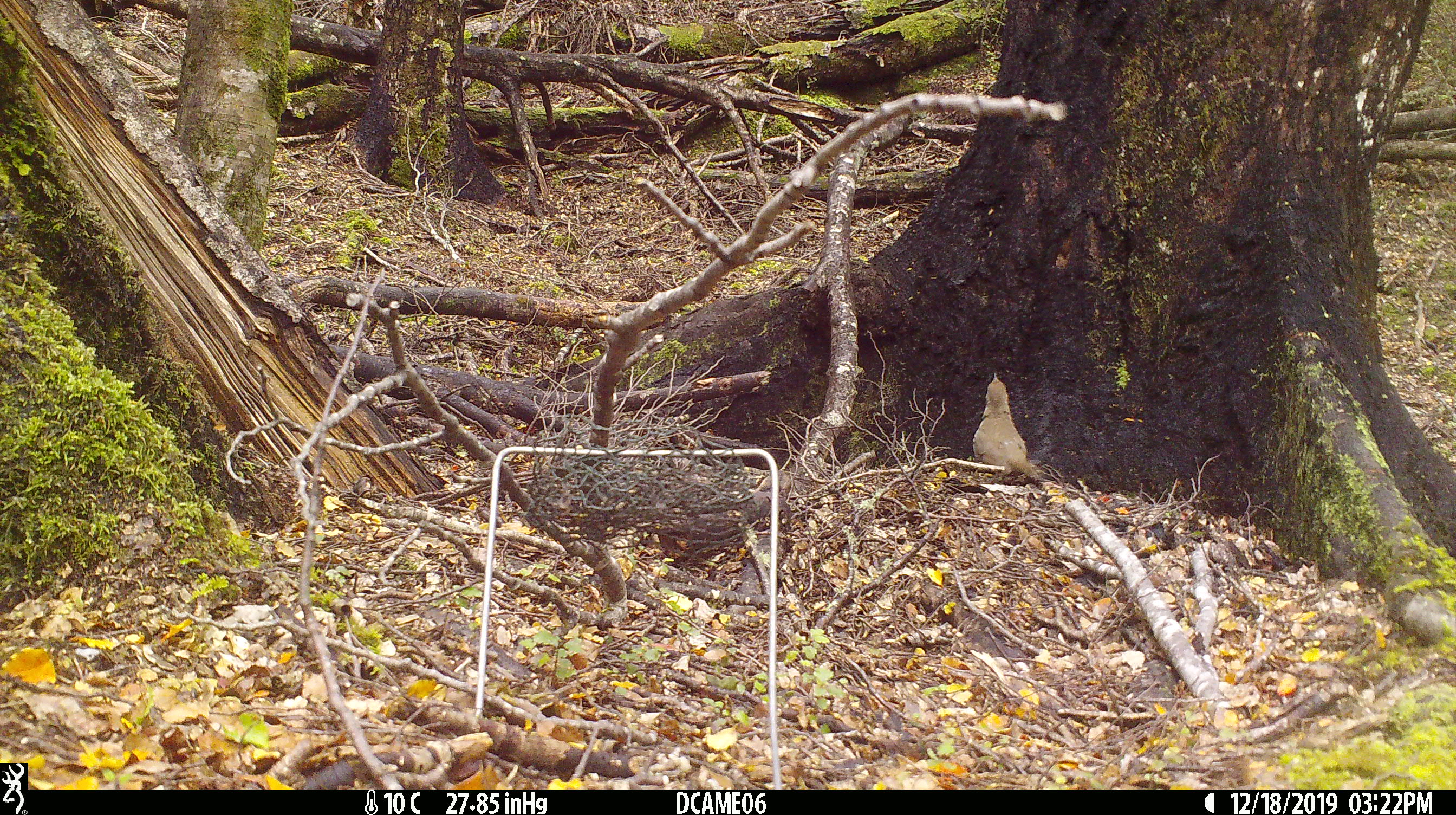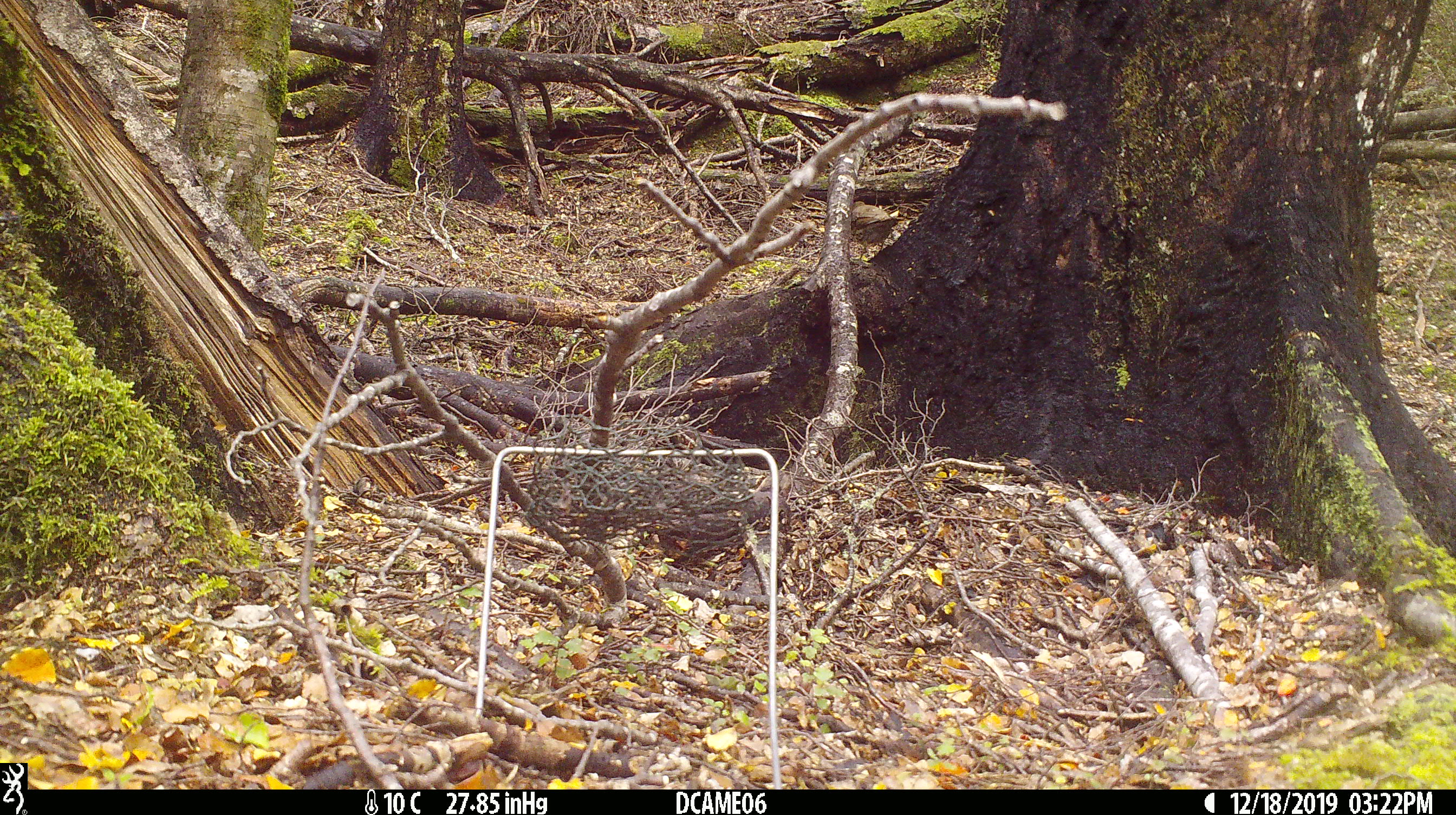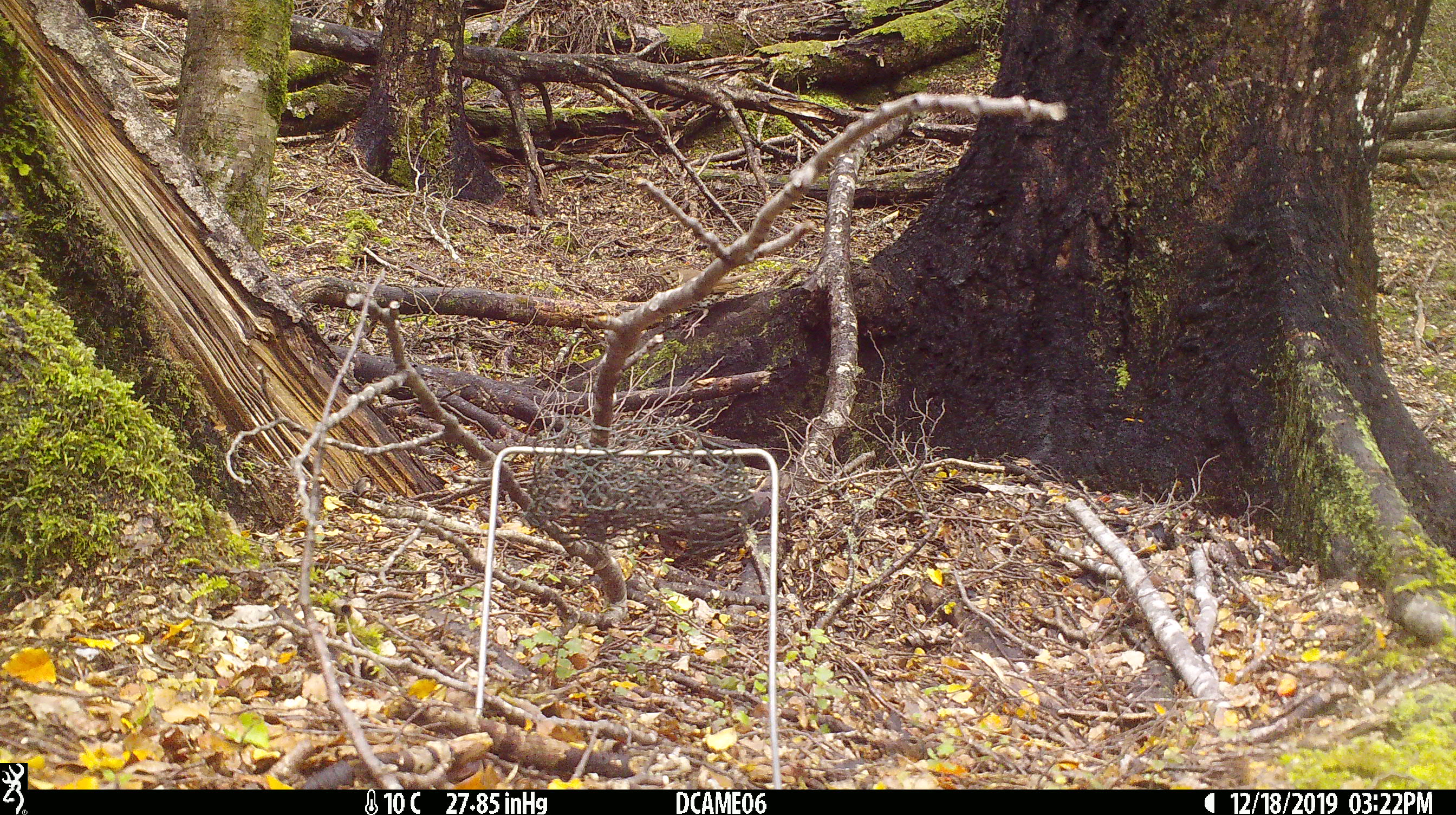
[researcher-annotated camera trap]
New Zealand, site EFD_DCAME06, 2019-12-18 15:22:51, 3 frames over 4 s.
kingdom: Animalia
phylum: Chordata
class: Aves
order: Passeriformes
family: Turdidae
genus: Turdus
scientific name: Turdus philomelos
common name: song thrush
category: thrush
Thrush (song thrush) (Turdus philomelos).